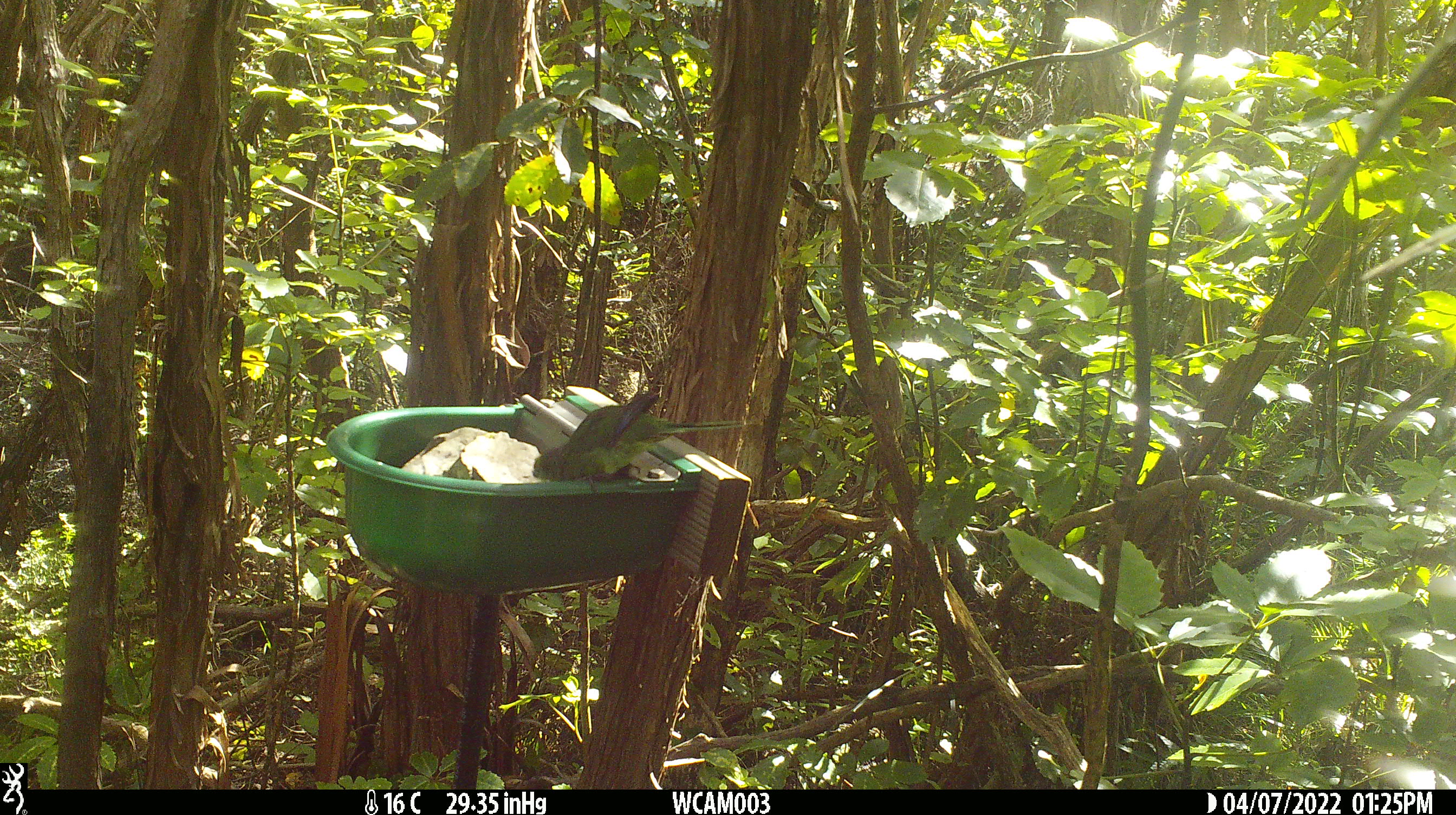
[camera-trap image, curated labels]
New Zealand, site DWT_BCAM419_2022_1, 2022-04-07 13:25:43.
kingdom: Animalia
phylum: Chordata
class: Aves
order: Psittaciformes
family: Psittaculidae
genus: Cyanoramphus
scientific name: Cyanoramphus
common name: parakeet